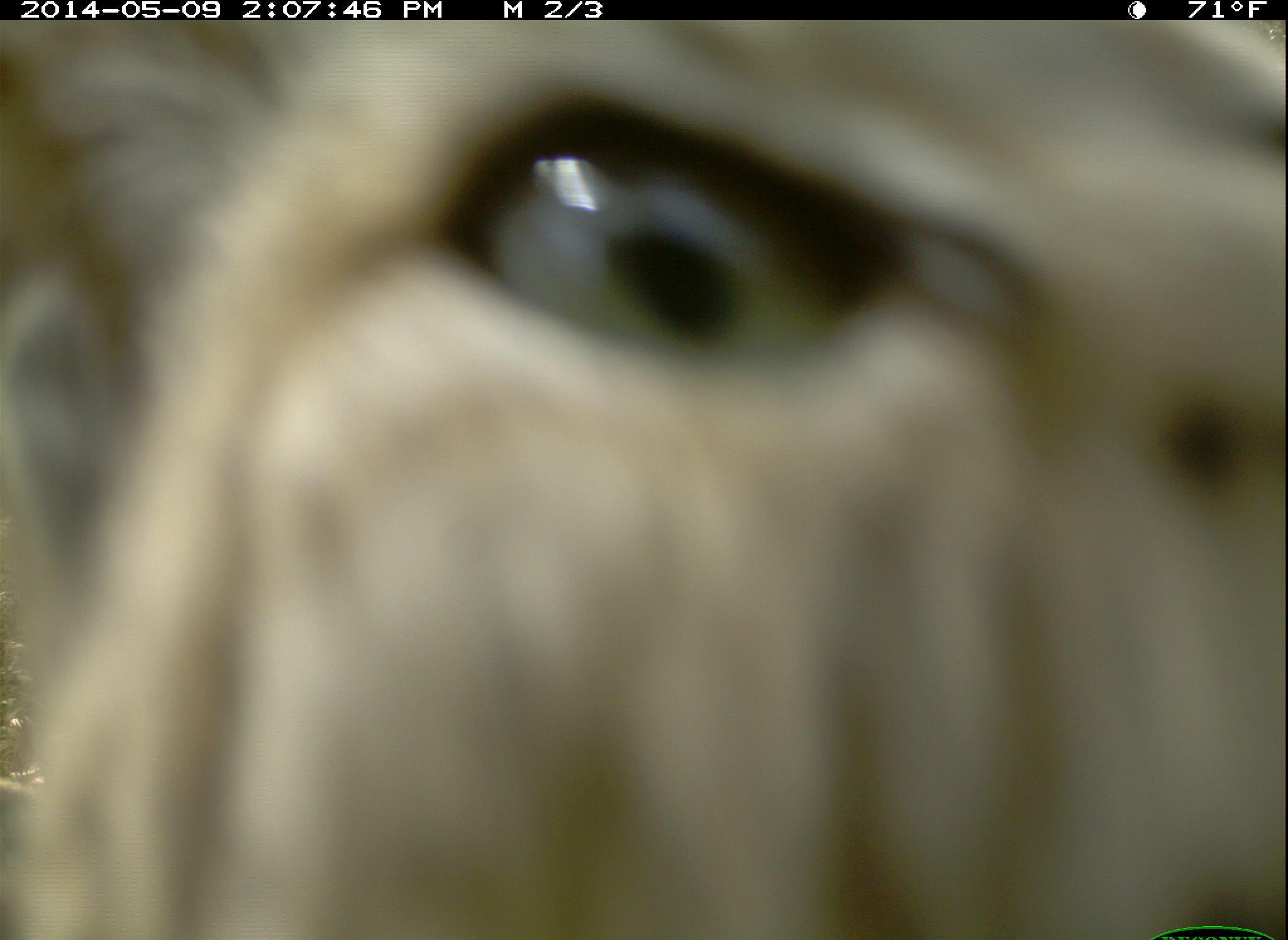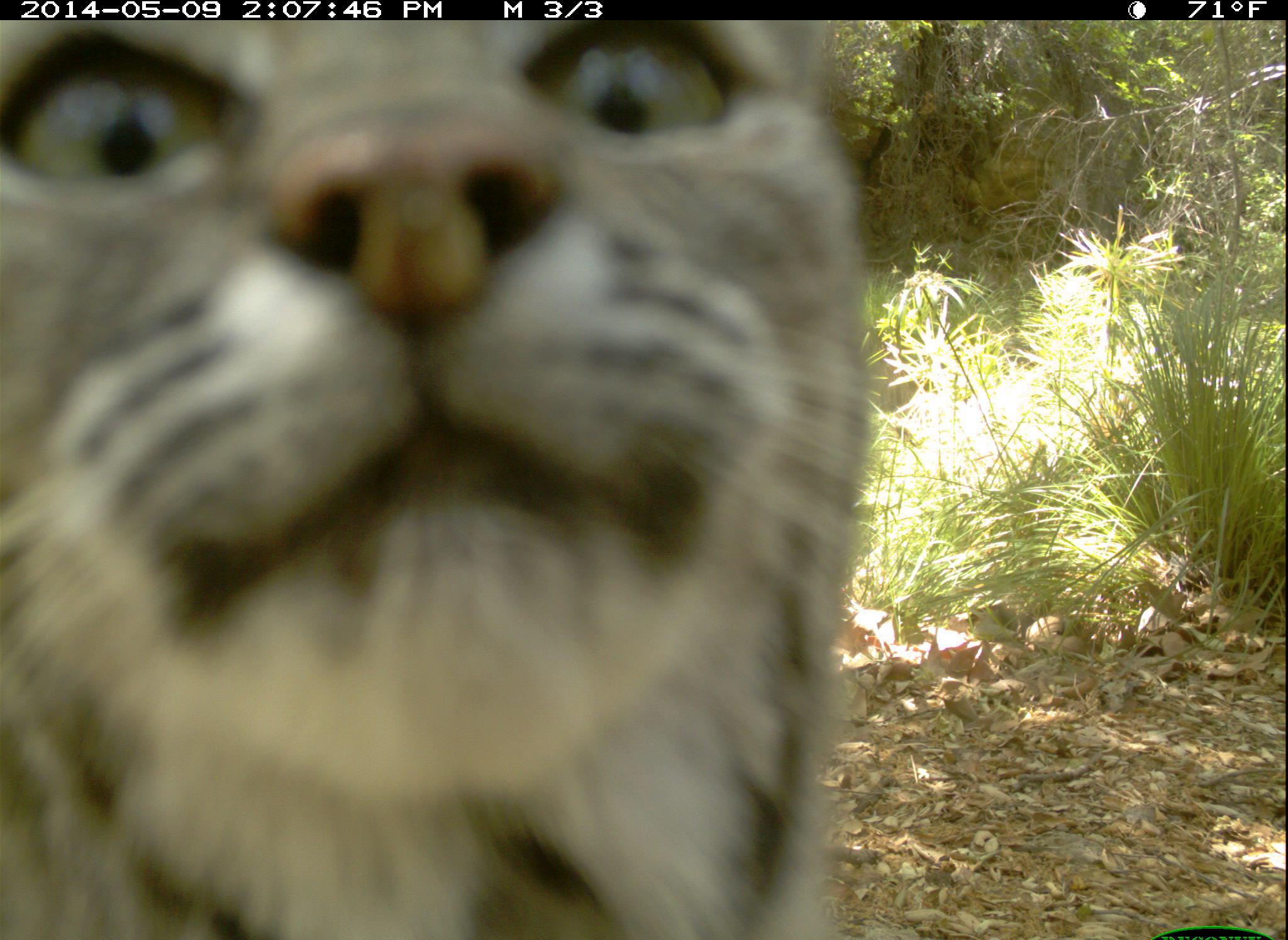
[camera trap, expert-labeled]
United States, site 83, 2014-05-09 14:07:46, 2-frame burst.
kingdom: Animalia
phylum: Chordata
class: Mammalia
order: Carnivora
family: Felidae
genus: Lynx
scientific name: Lynx rufus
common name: bobcat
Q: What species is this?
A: Bobcat (Lynx rufus).